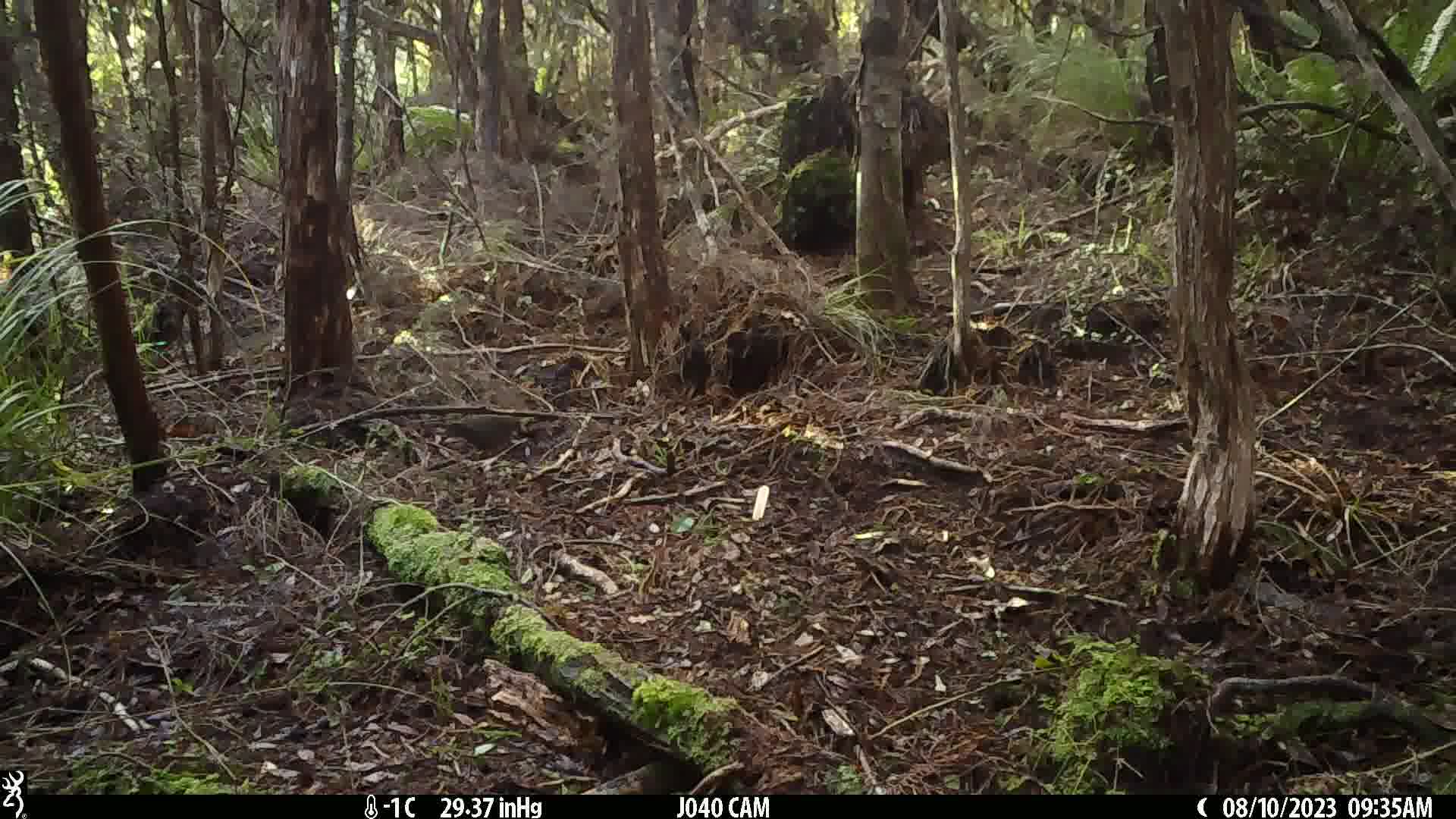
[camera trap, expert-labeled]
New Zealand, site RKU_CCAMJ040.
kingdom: Animalia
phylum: Chordata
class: Aves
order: Passeriformes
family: Turdidae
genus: Turdus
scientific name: Turdus merula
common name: eurasian blackbird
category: blackbird